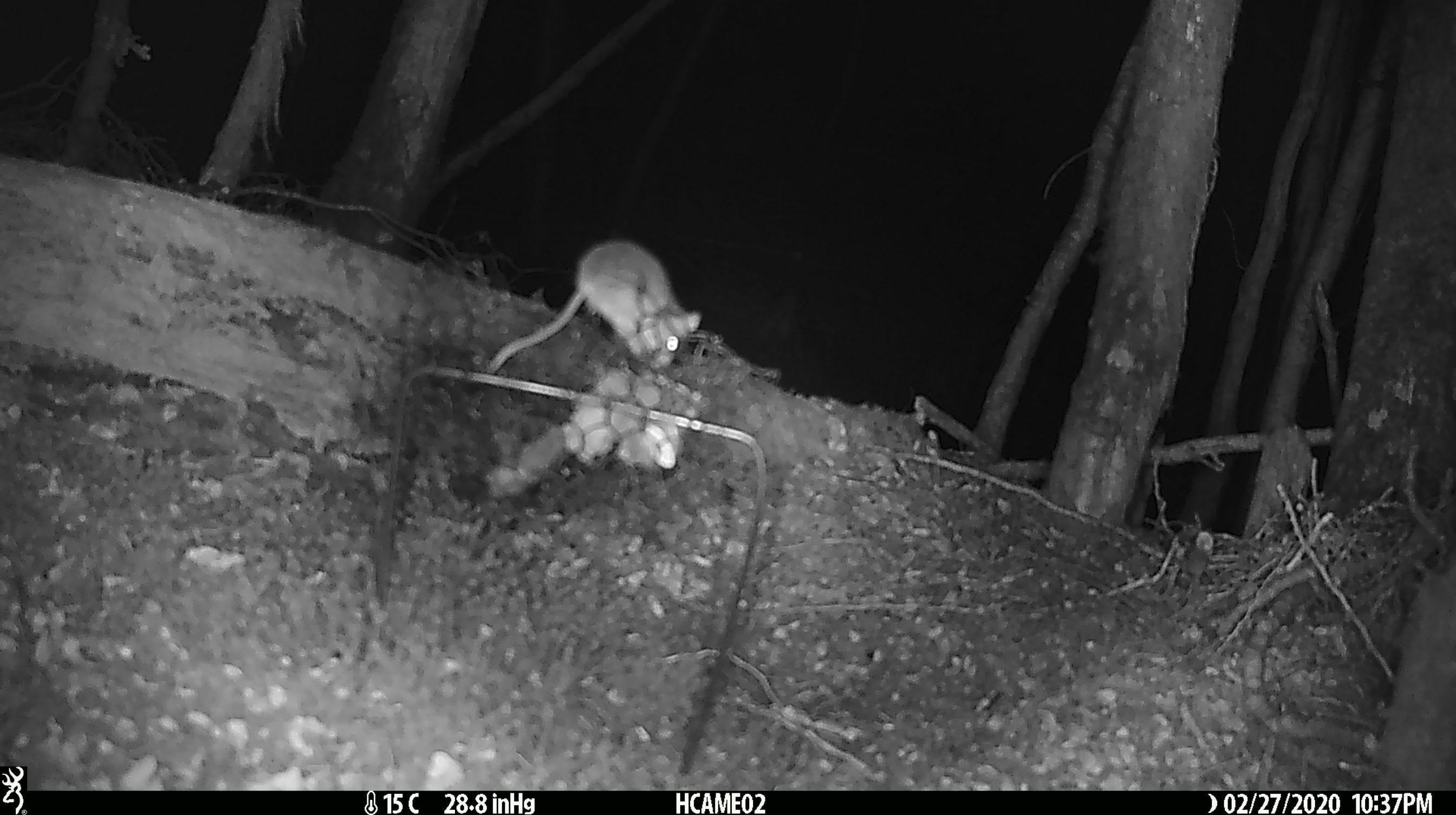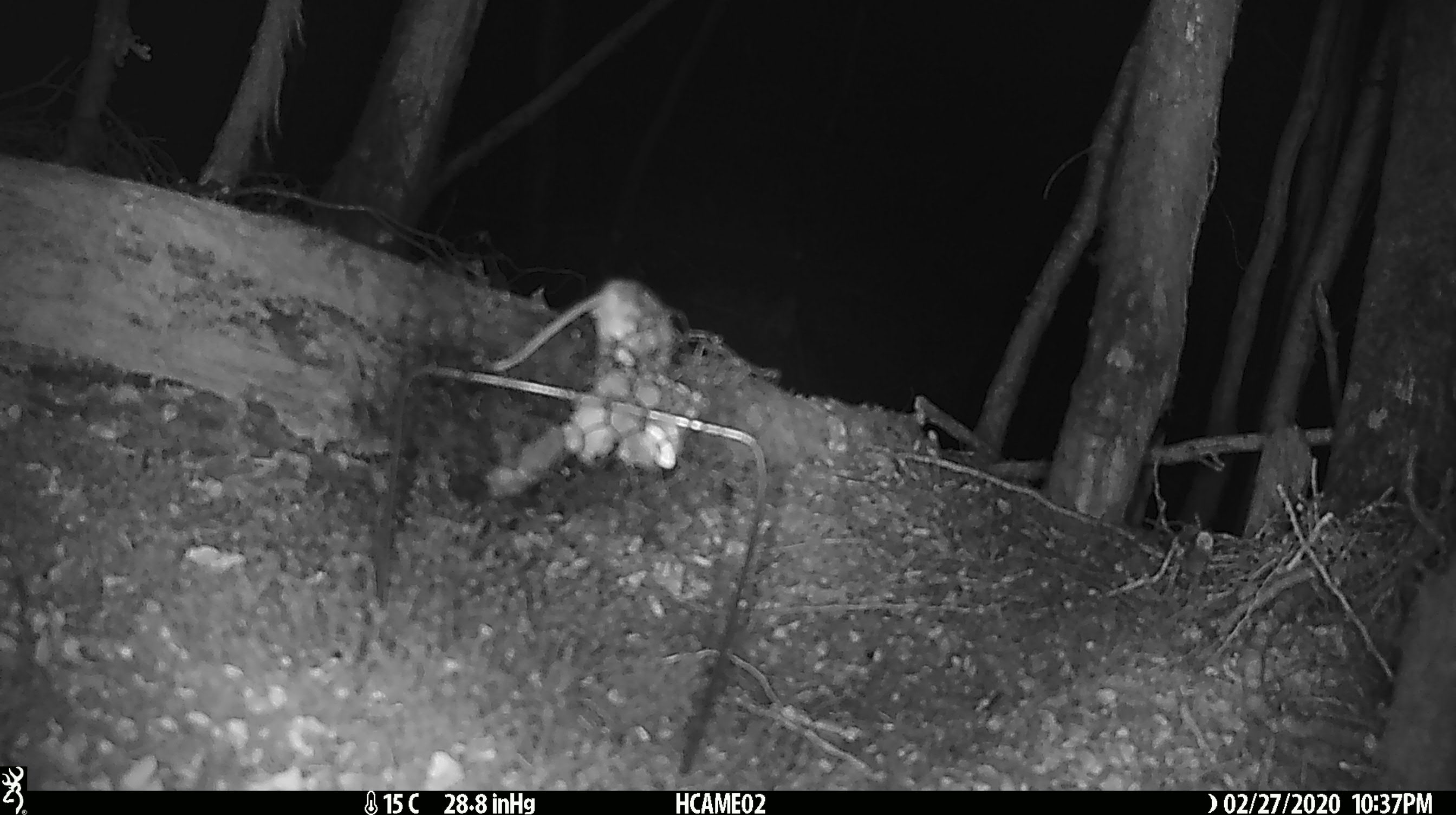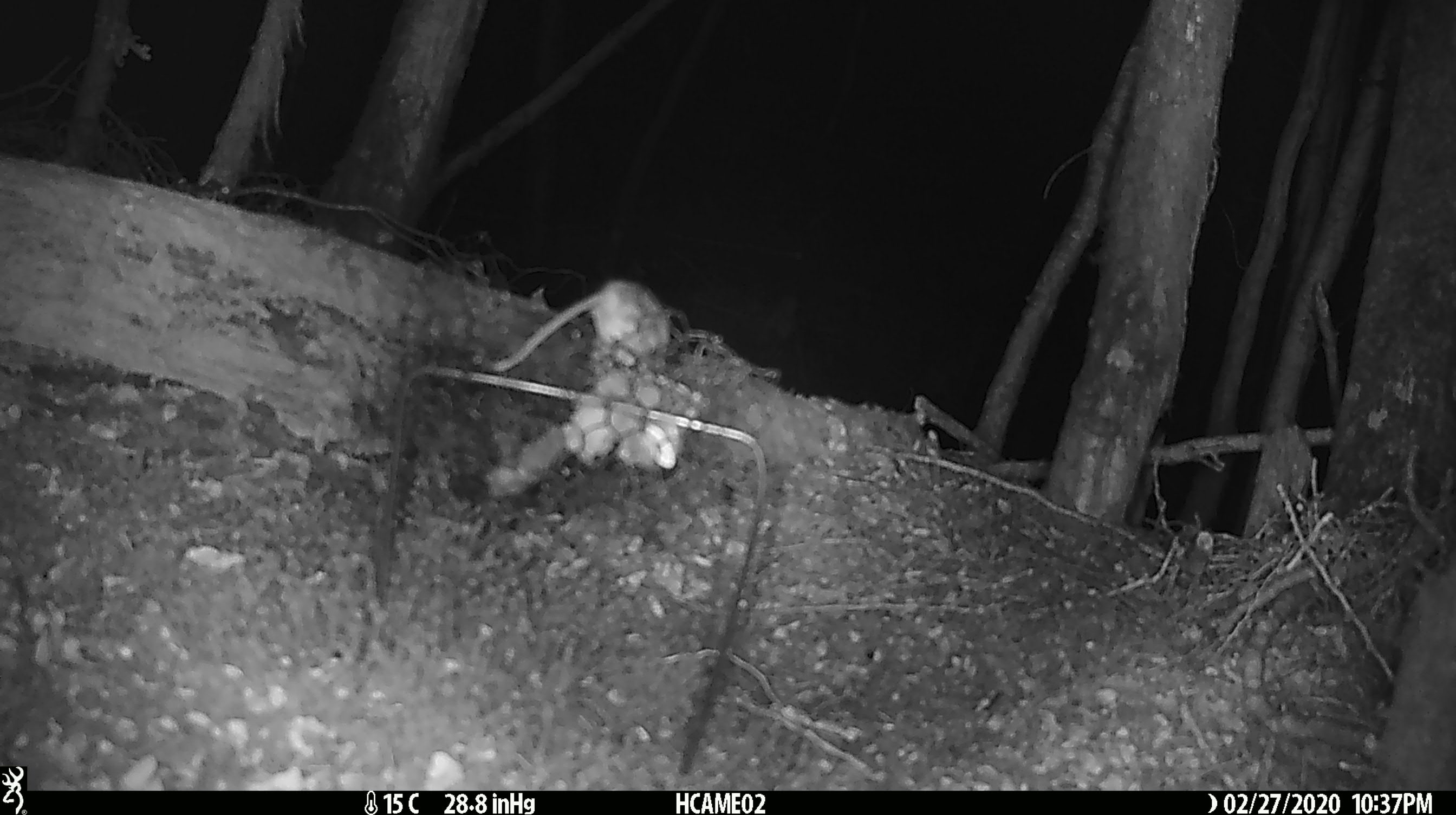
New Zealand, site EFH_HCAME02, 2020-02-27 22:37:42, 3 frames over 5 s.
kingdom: Animalia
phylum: Chordata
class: Mammalia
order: Rodentia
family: Muridae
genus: Mus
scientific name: Mus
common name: mouse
Mouse (Mus).